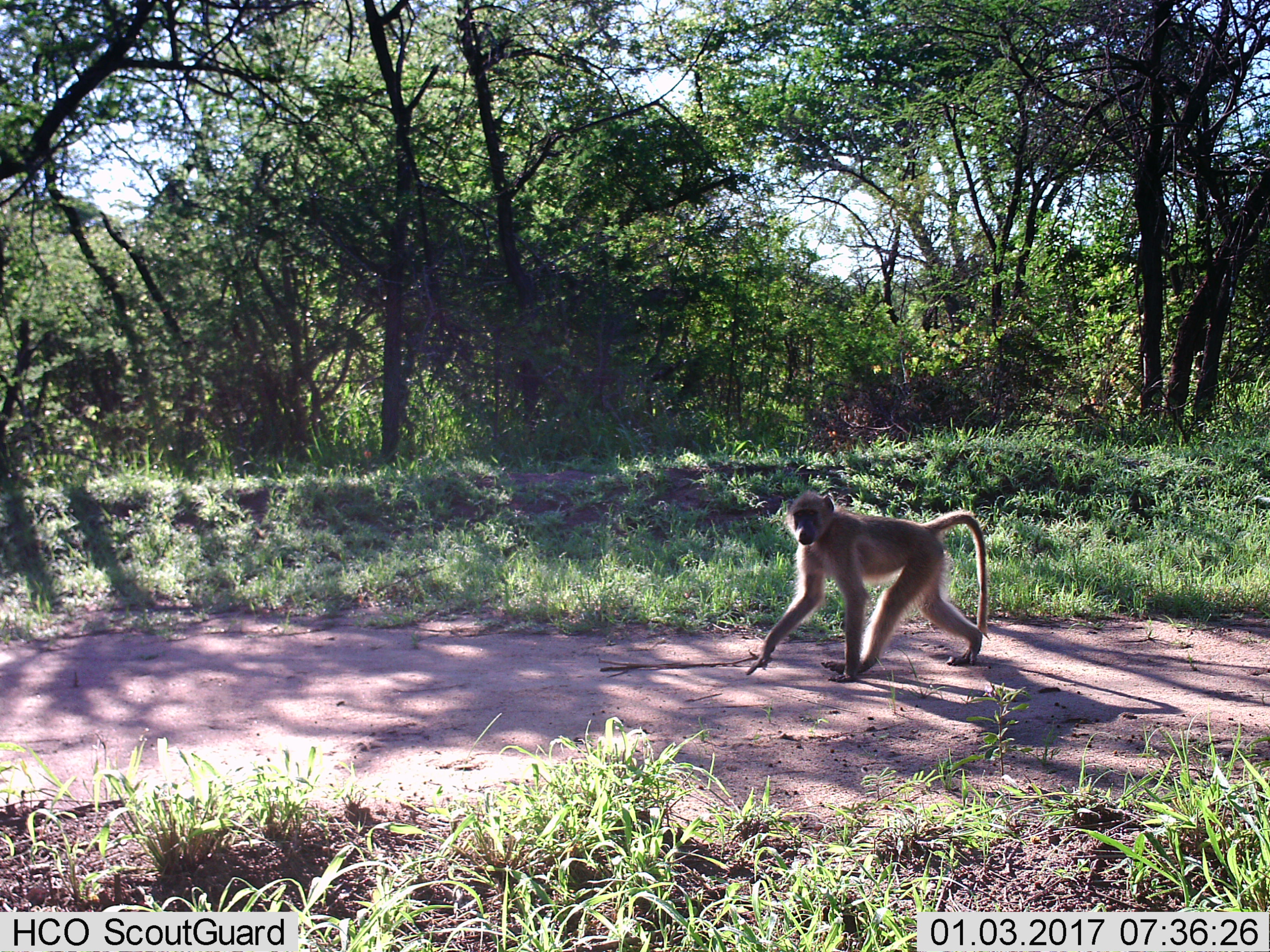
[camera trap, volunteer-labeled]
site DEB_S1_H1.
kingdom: Animalia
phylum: Chordata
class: Mammalia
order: Primates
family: Cercopithecidae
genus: Papio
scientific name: Papio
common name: baboon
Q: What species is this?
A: Baboon (Papio).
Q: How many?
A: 1.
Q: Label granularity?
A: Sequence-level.